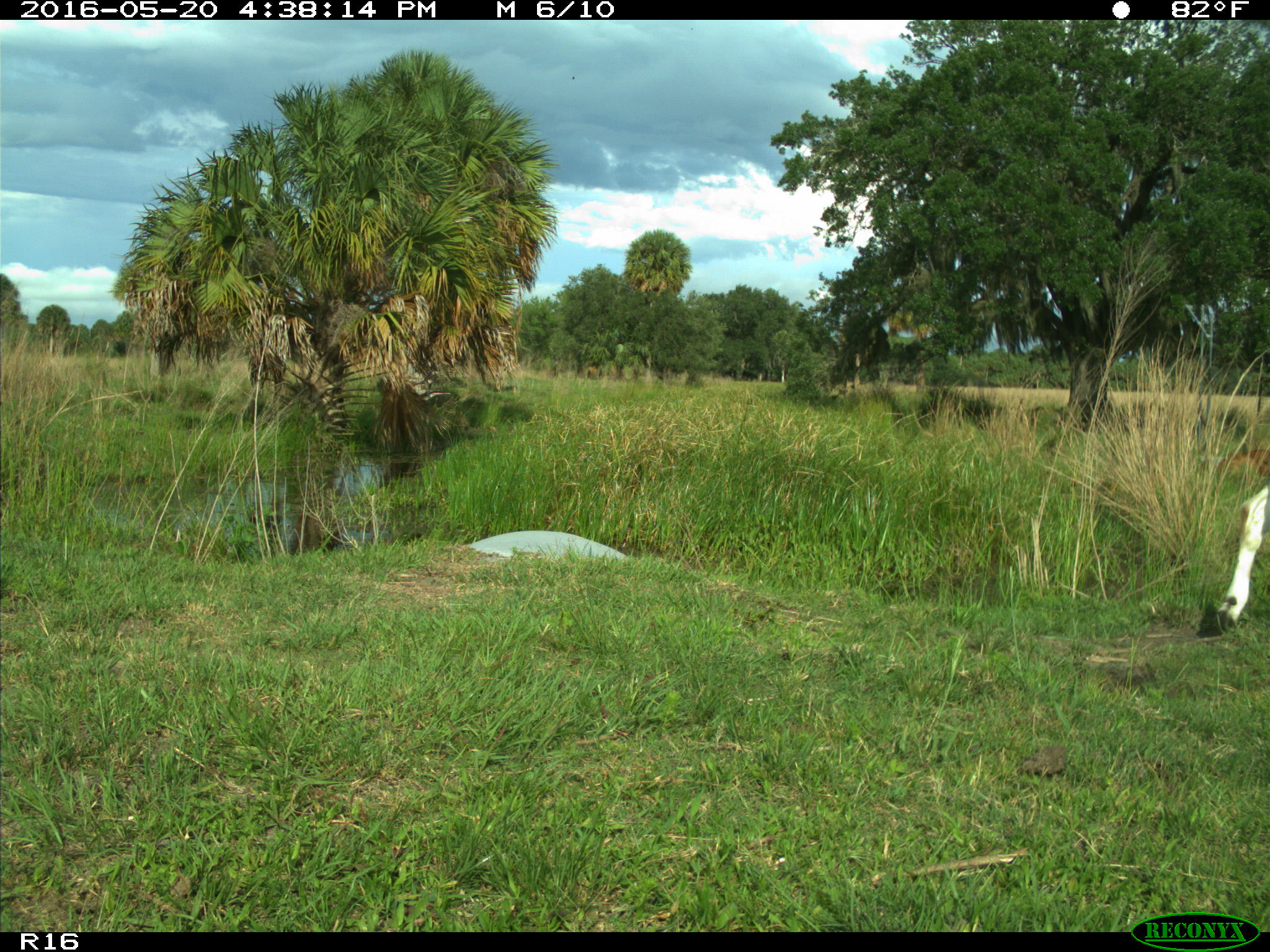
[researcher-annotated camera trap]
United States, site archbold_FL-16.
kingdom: Animalia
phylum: Chordata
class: Mammalia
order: Artiodactyla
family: Bovidae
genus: Bos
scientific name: Bos taurus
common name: domestic cow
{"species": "Bos taurus (domestic cow)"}